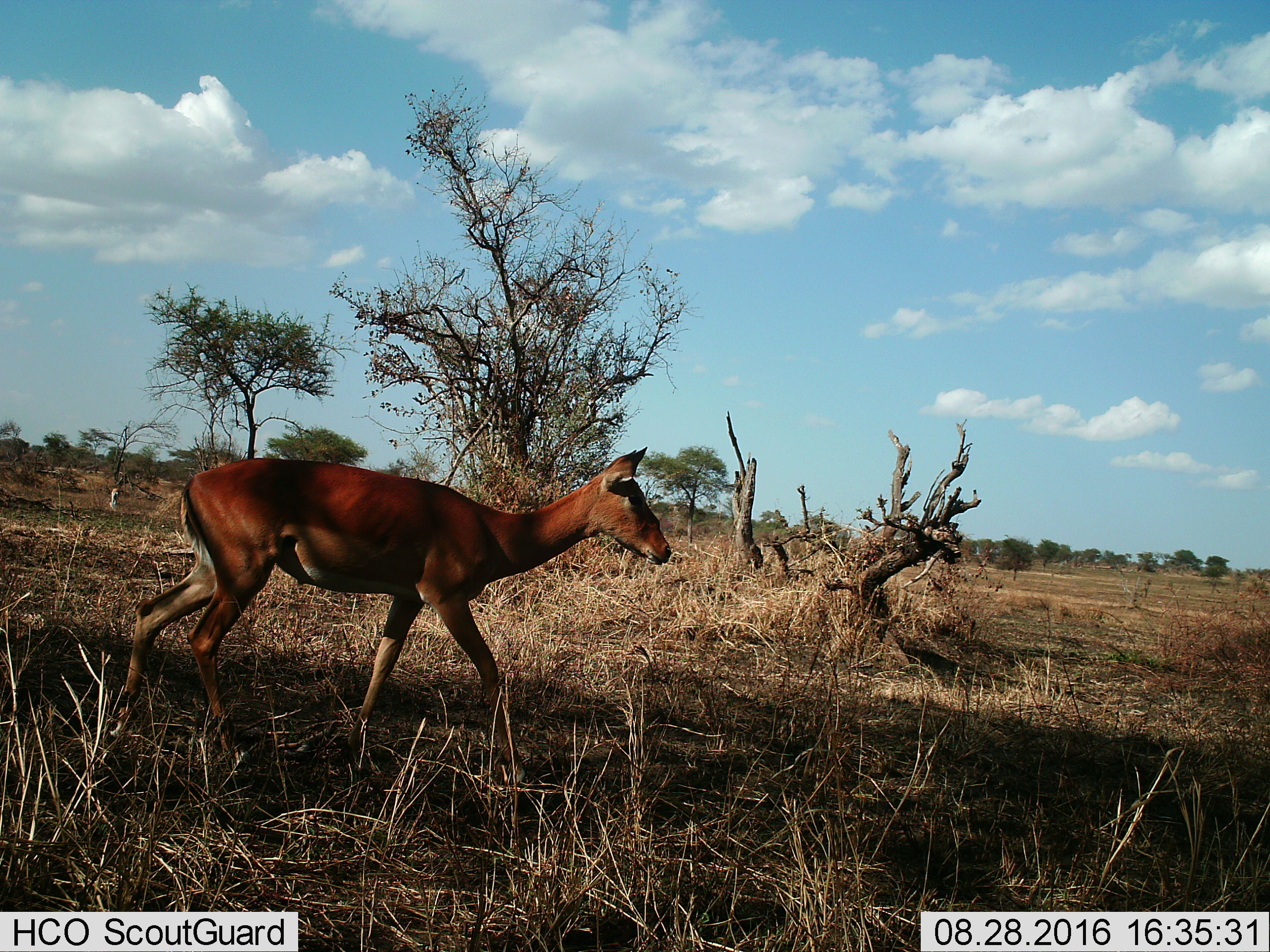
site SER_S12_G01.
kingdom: Animalia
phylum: Chordata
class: Mammalia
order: Artiodactyla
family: Bovidae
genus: Aepyceros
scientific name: Aepyceros melampus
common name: impala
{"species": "impala (Aepyceros melampus)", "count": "1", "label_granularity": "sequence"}